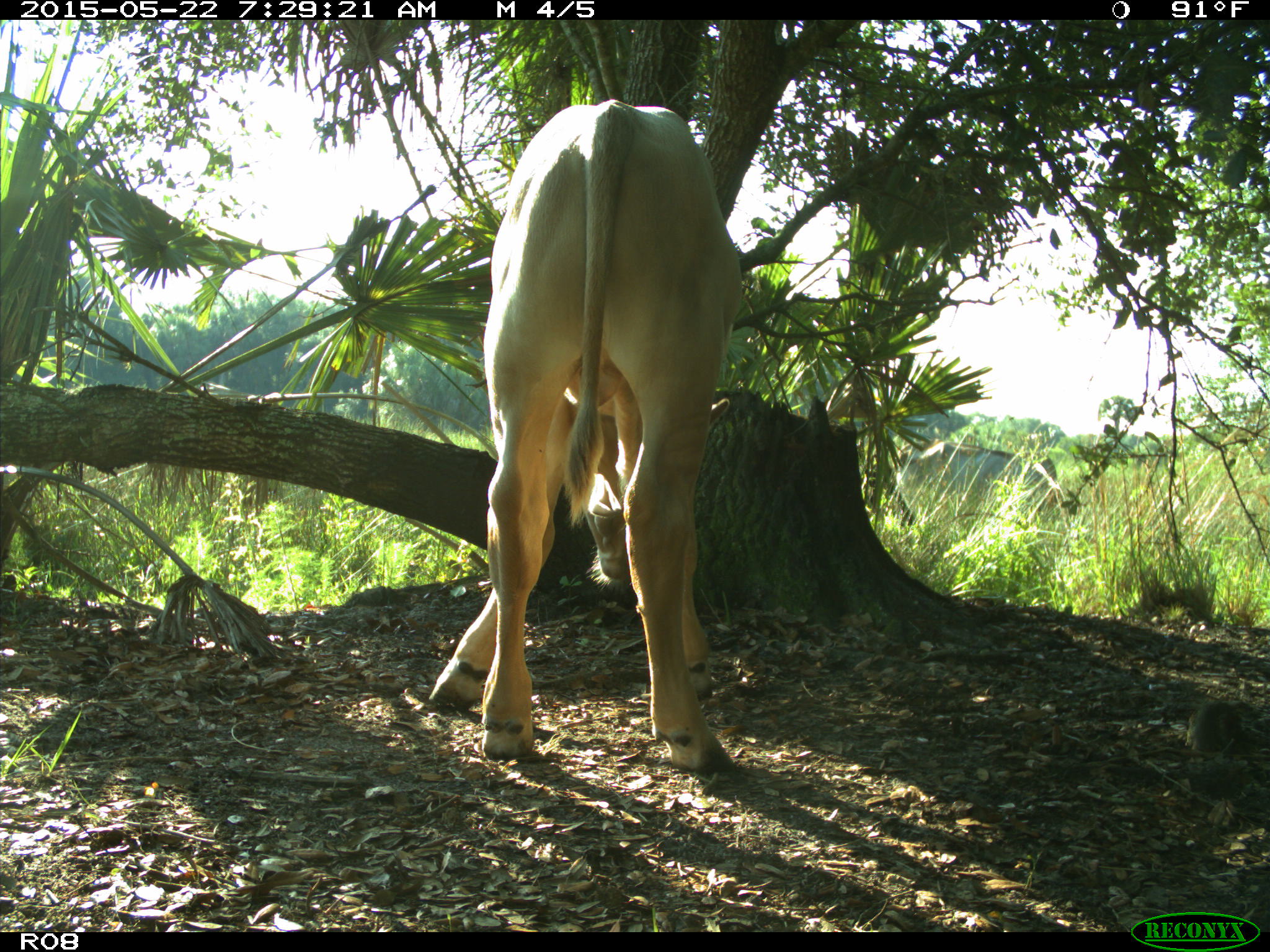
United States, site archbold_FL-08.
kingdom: Animalia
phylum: Chordata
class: Mammalia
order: Artiodactyla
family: Bovidae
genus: Bos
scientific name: Bos taurus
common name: domestic cow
Bos taurus (domestic cow).